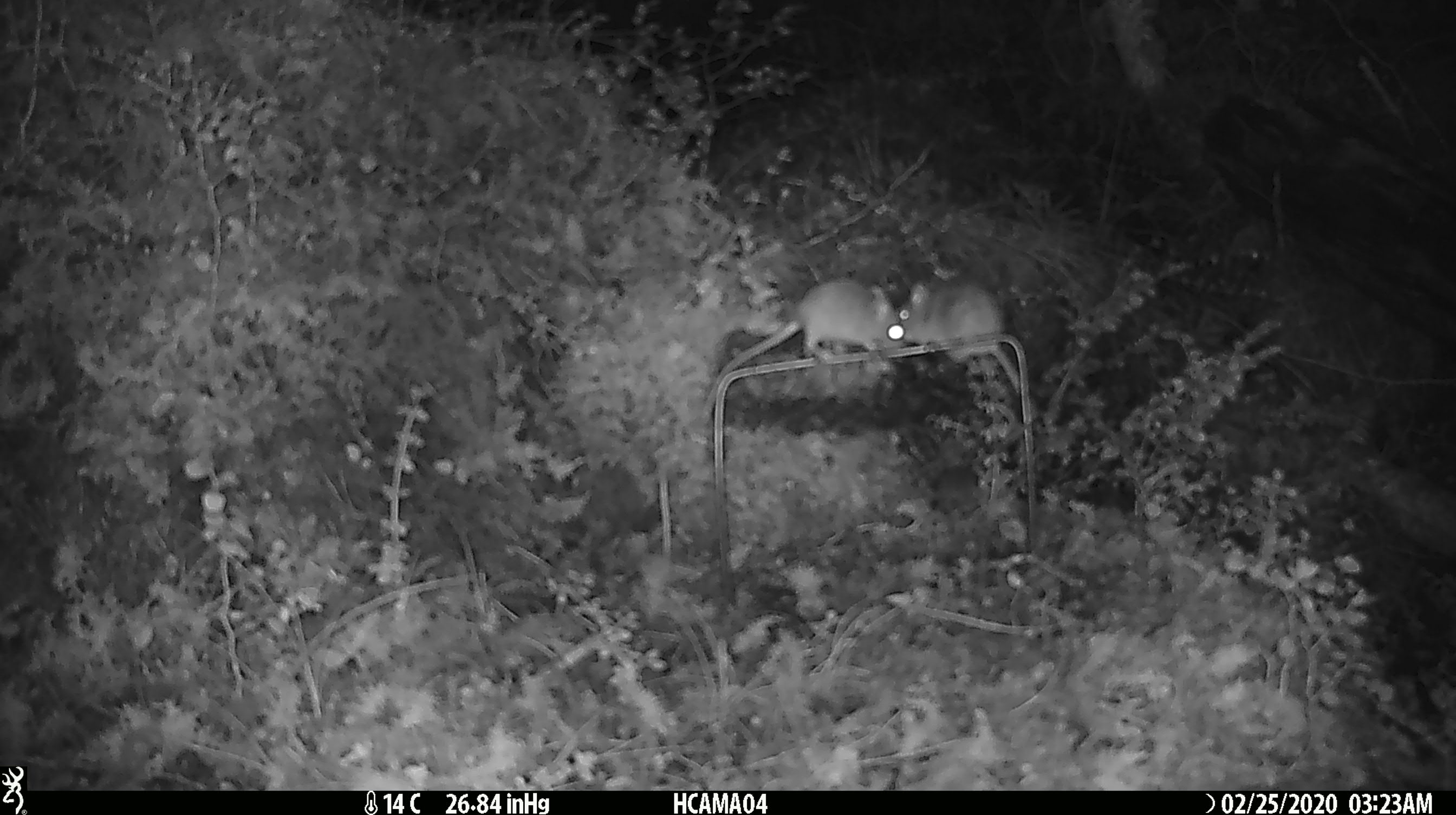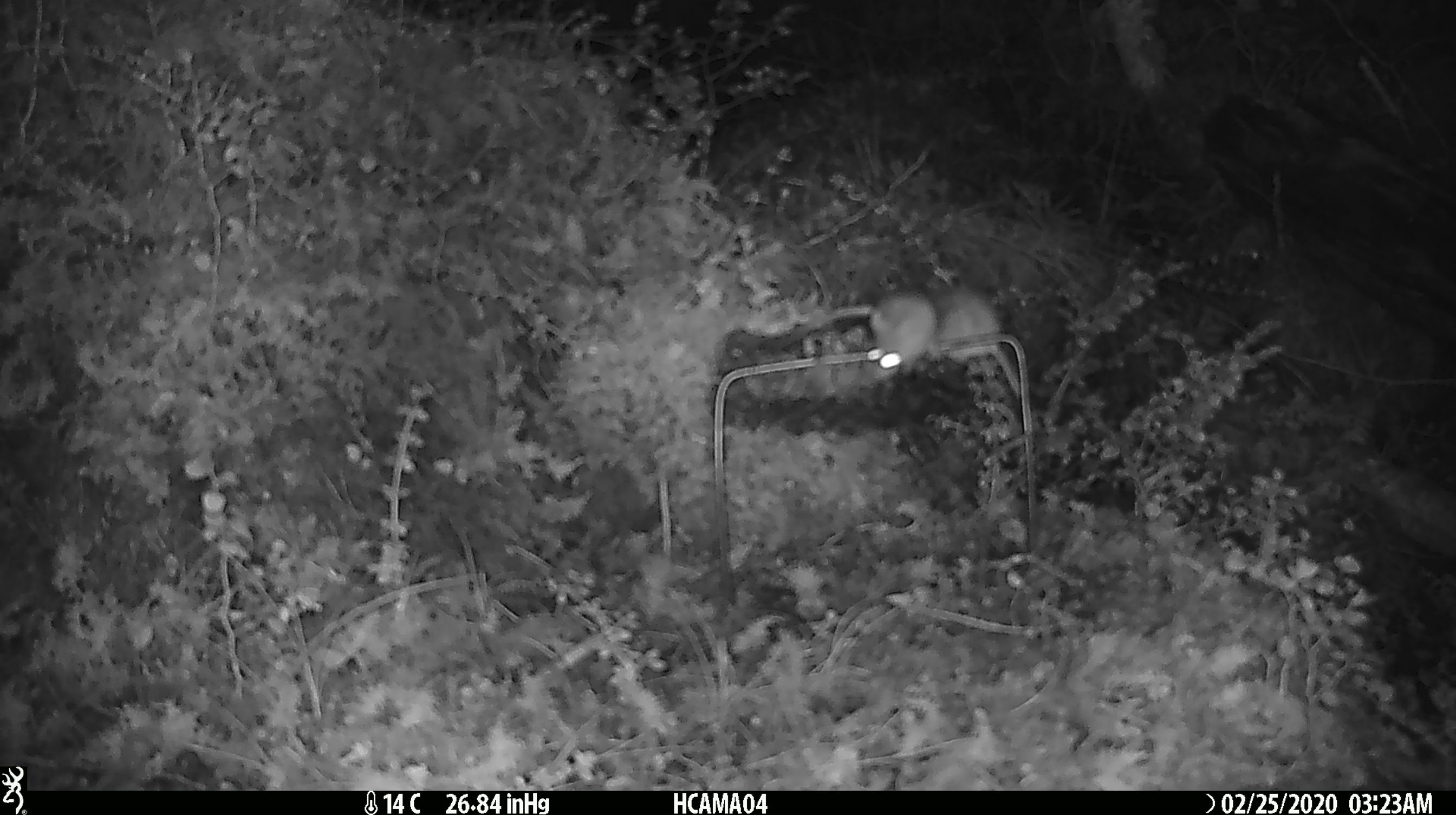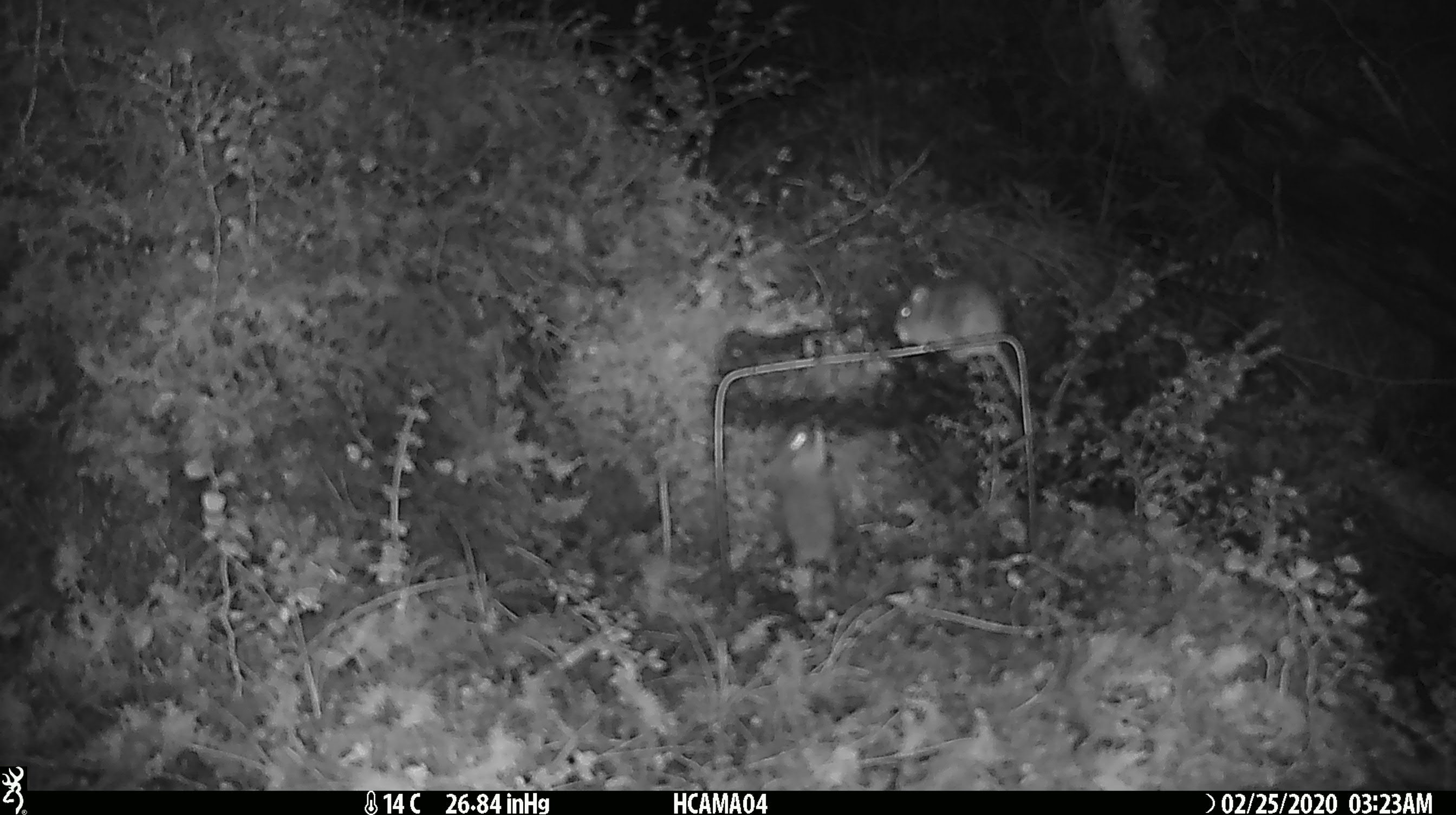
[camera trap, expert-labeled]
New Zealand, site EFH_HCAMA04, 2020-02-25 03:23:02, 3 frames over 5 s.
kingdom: Animalia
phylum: Chordata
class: Mammalia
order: Rodentia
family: Muridae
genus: Mus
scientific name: Mus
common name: mouse